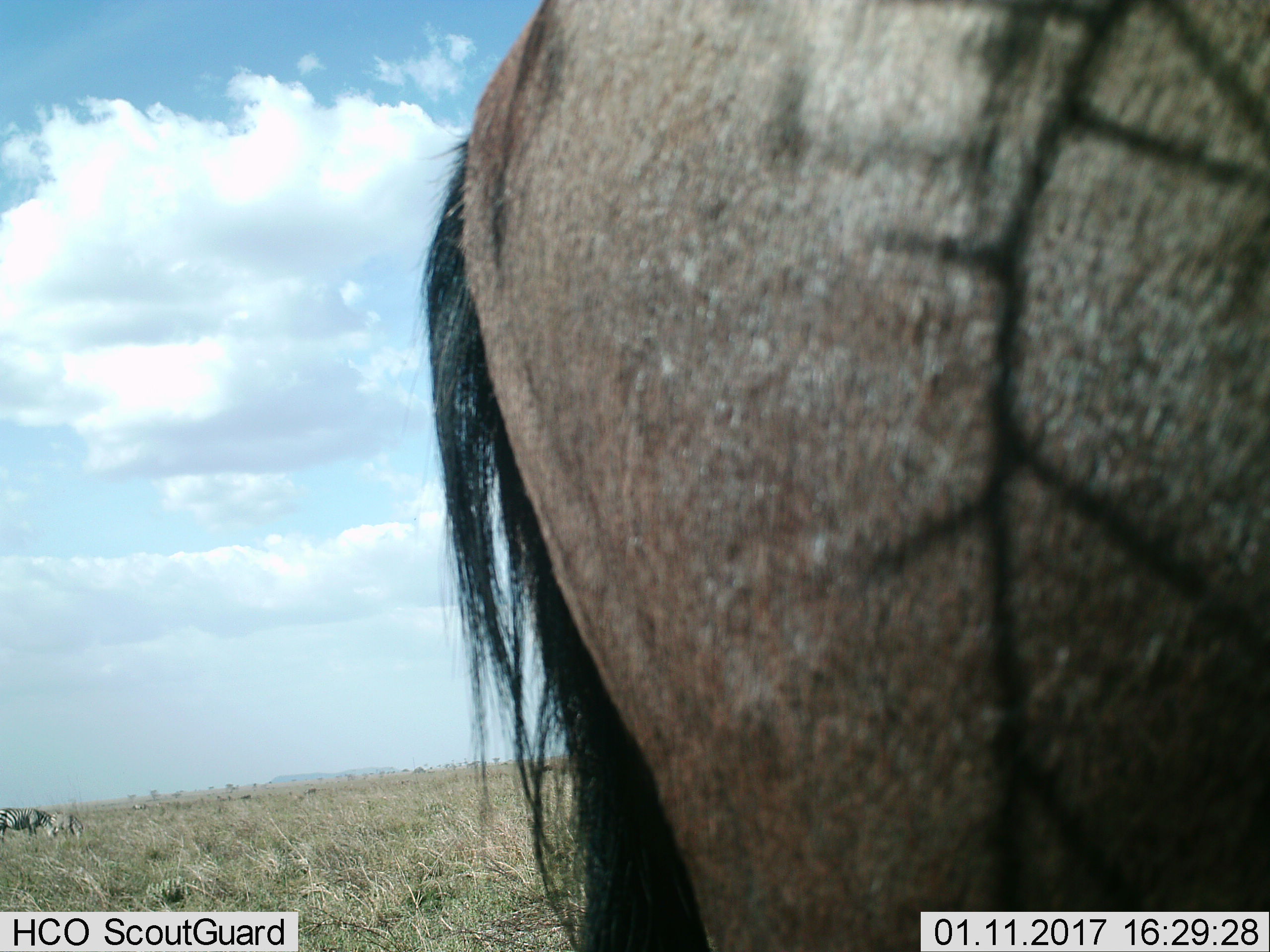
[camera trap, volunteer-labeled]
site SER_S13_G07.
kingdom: Animalia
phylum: Chordata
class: Mammalia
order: Artiodactyla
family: Bovidae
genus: Connochaetes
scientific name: Connochaetes taurinus taurinus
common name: blue wildebeest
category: wildebeestblue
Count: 1.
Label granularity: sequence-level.